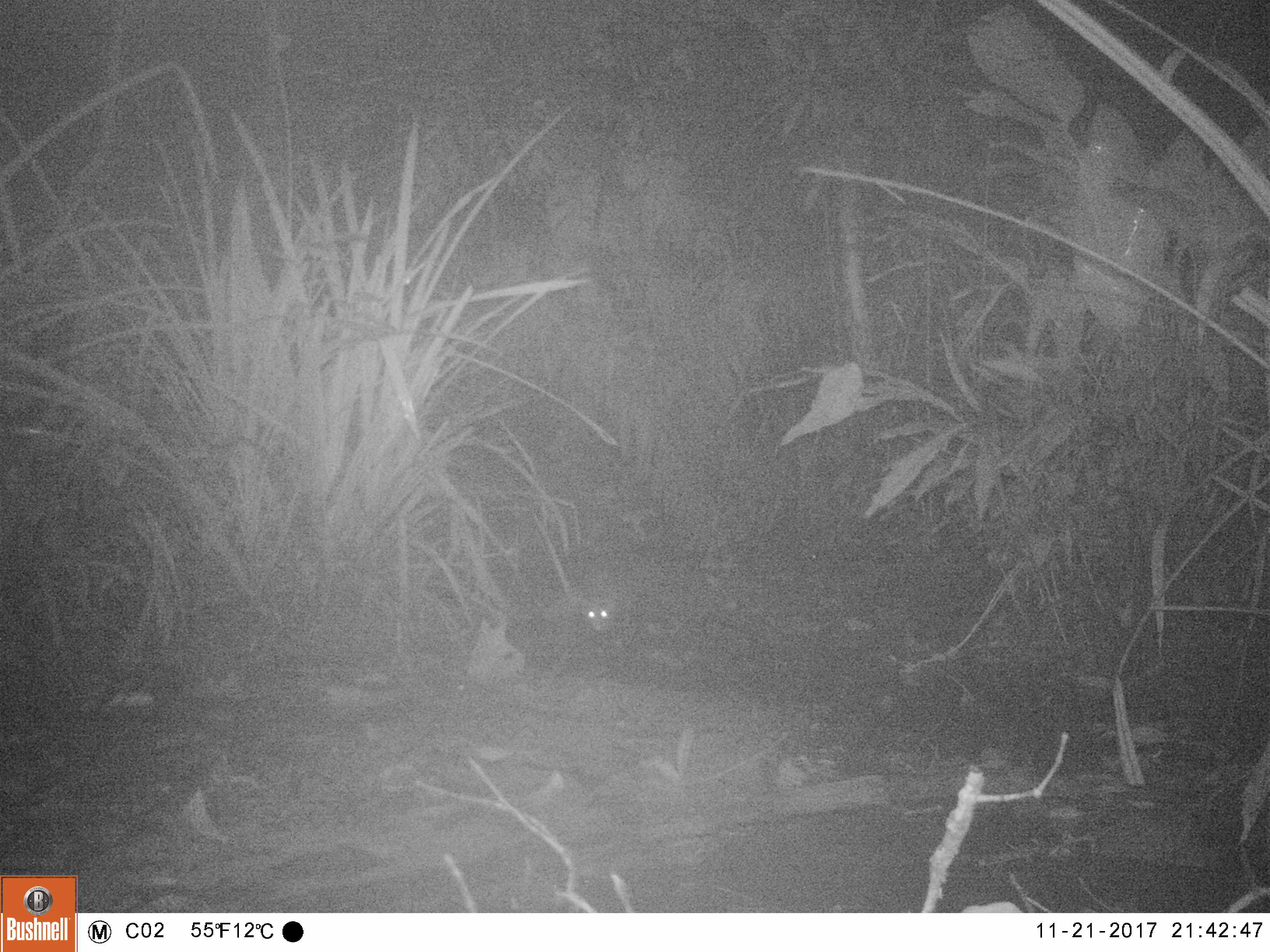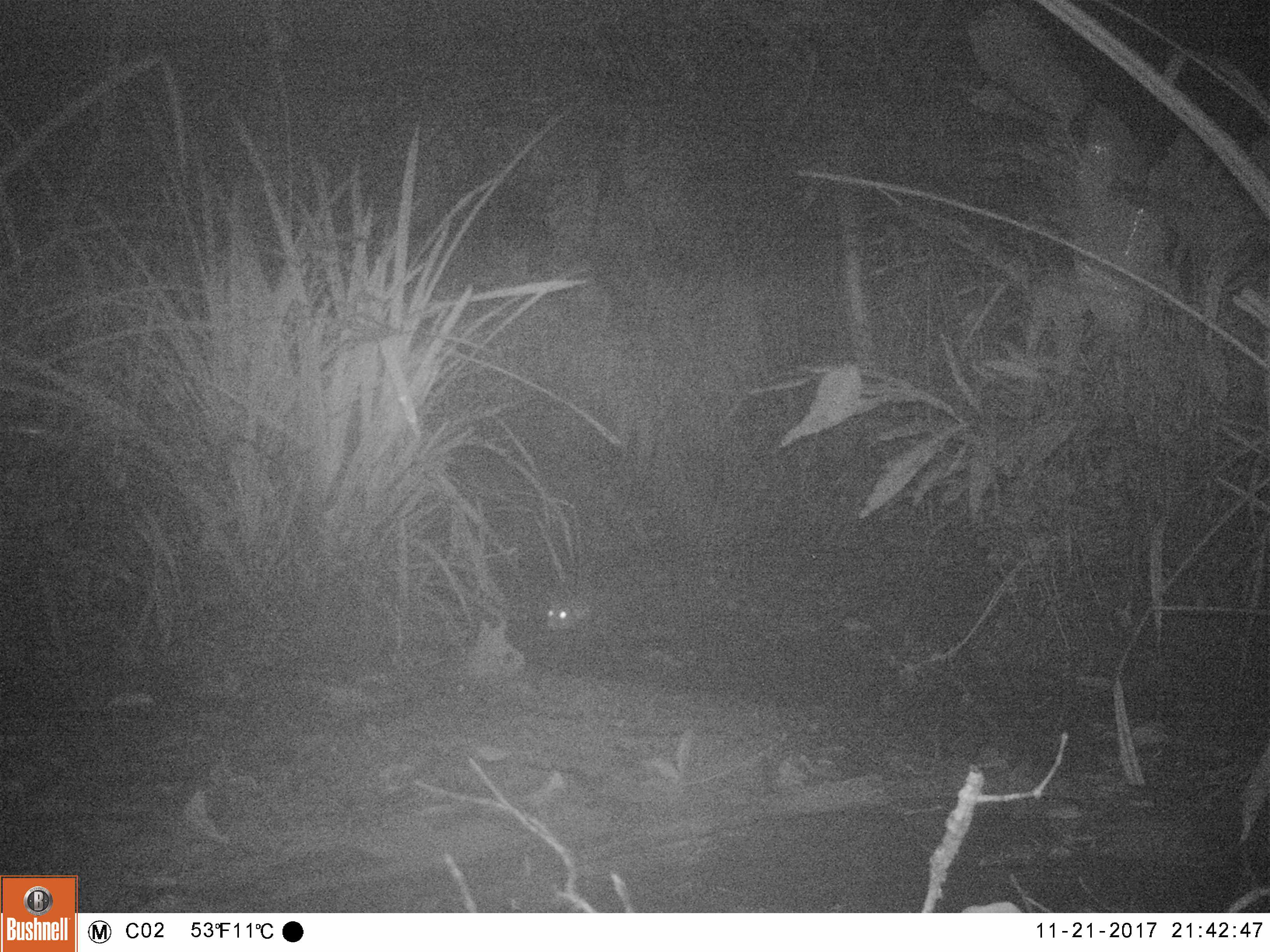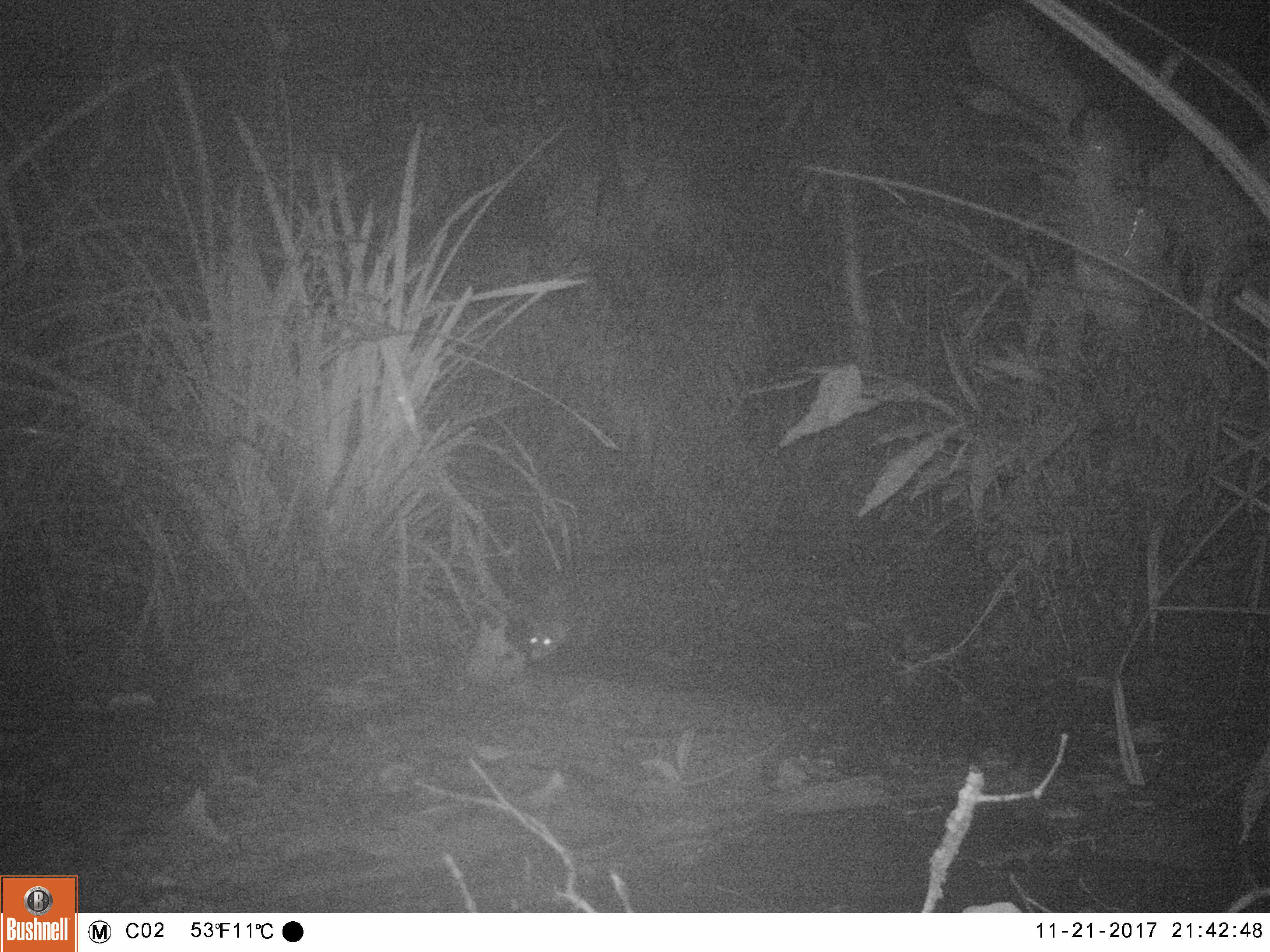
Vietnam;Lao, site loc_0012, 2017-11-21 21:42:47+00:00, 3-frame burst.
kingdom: Animalia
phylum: Chordata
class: Mammalia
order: Carnivora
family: Herpestidae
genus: Urva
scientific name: Urva urva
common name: crab-eating mongoose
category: crab eating mongoose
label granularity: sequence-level